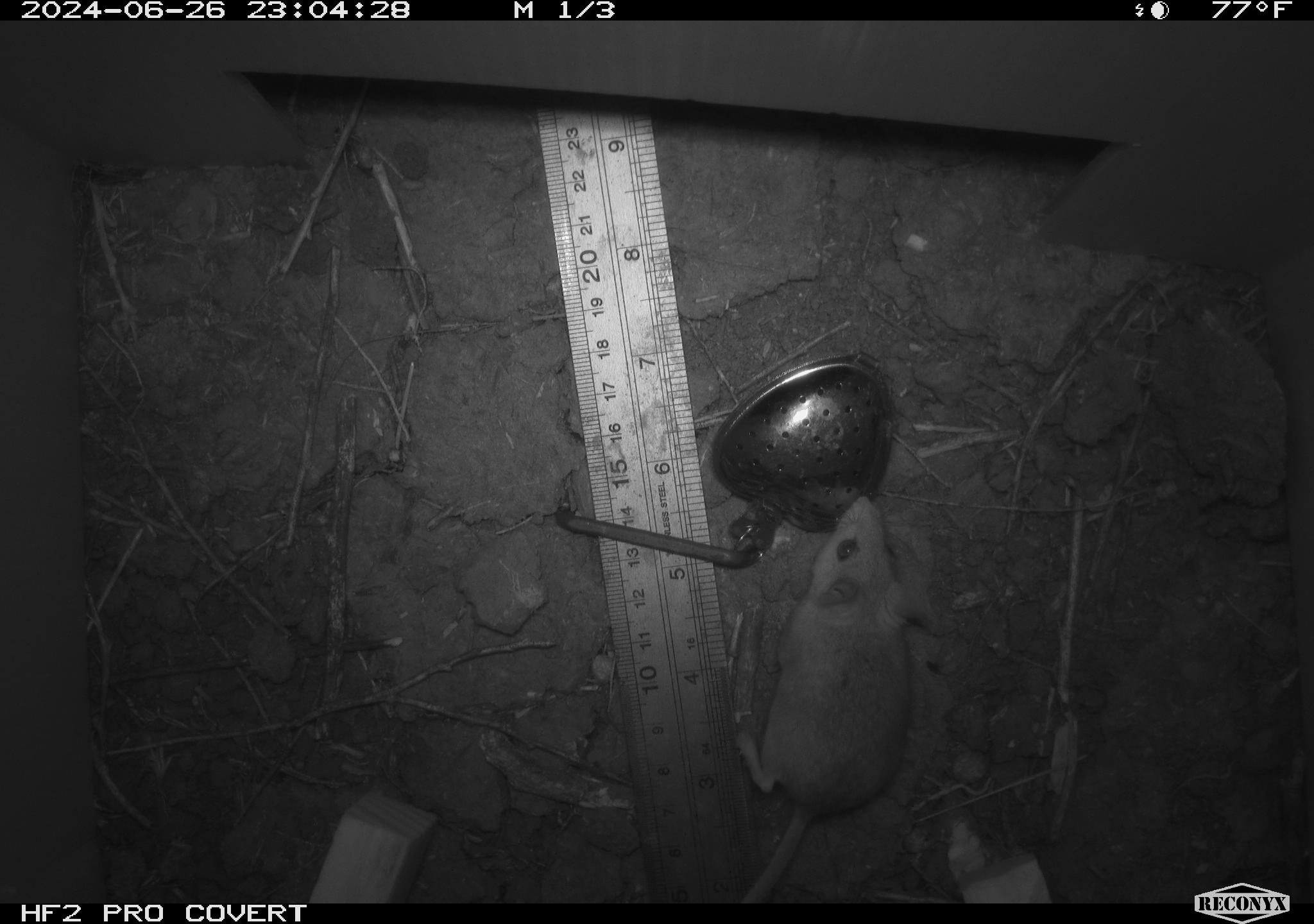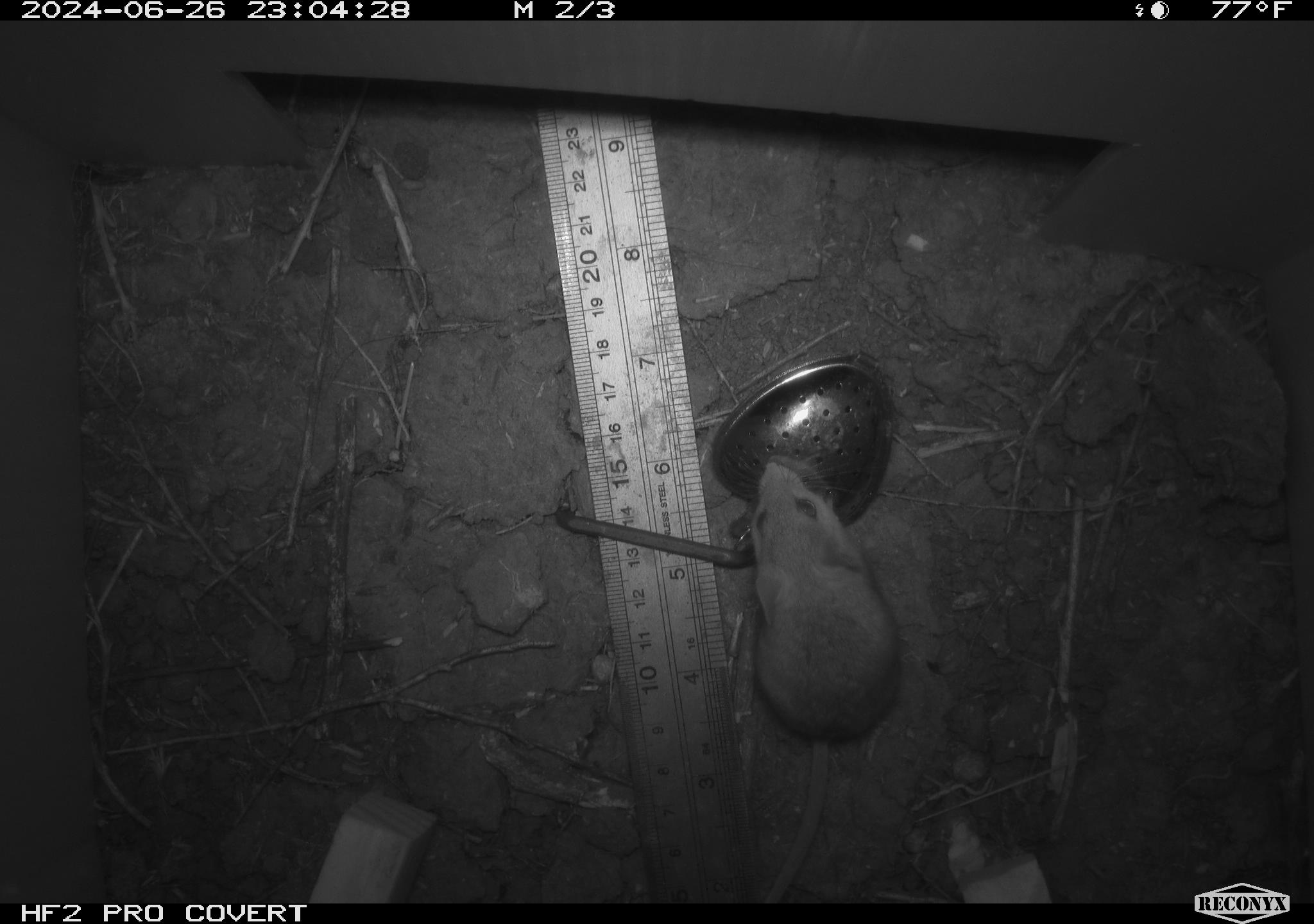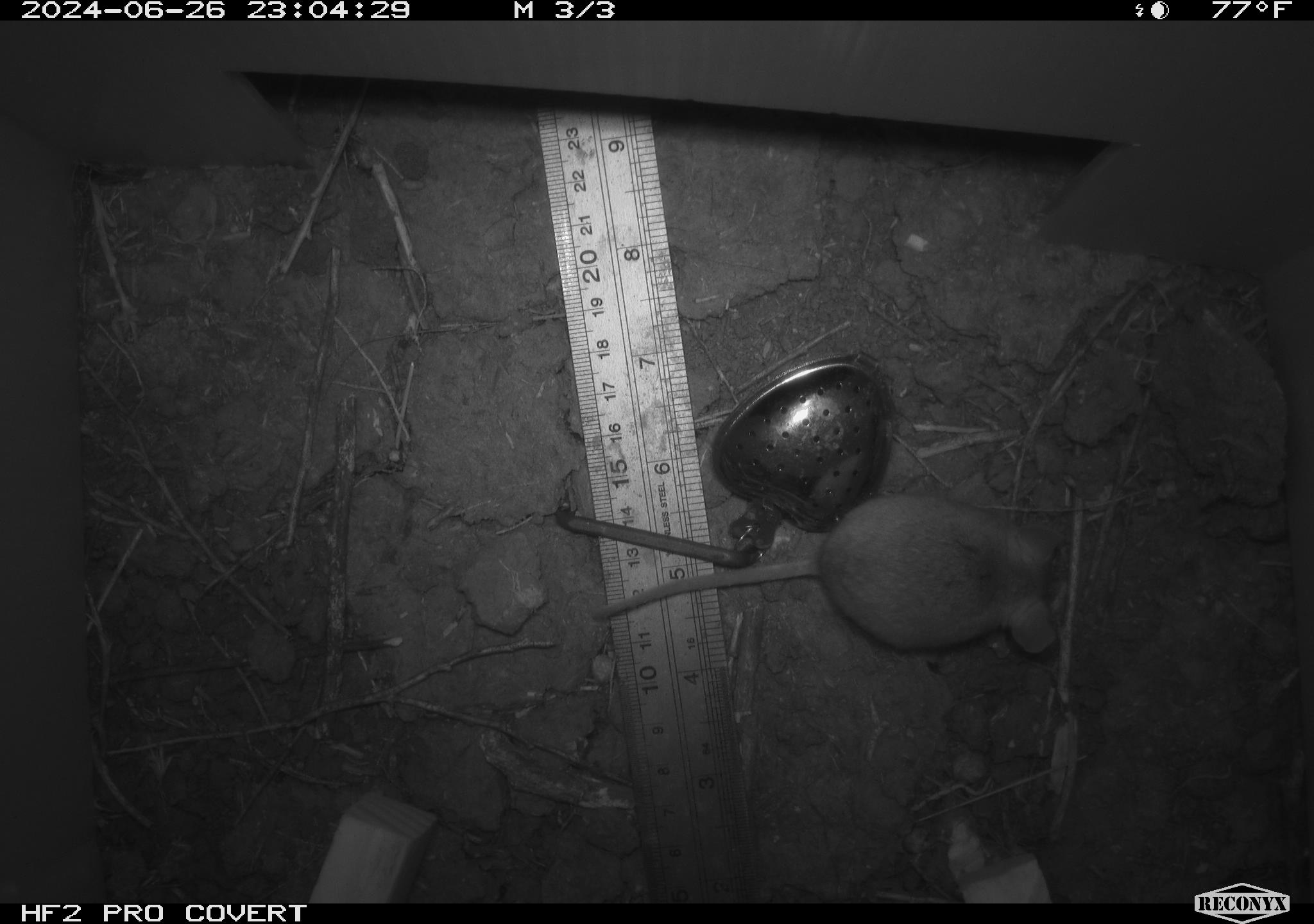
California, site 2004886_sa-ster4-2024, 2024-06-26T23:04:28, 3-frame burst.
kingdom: Animalia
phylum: Chordata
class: Mammalia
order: Rodentia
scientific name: Rodentia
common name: mouse species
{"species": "mouse species (Rodentia)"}